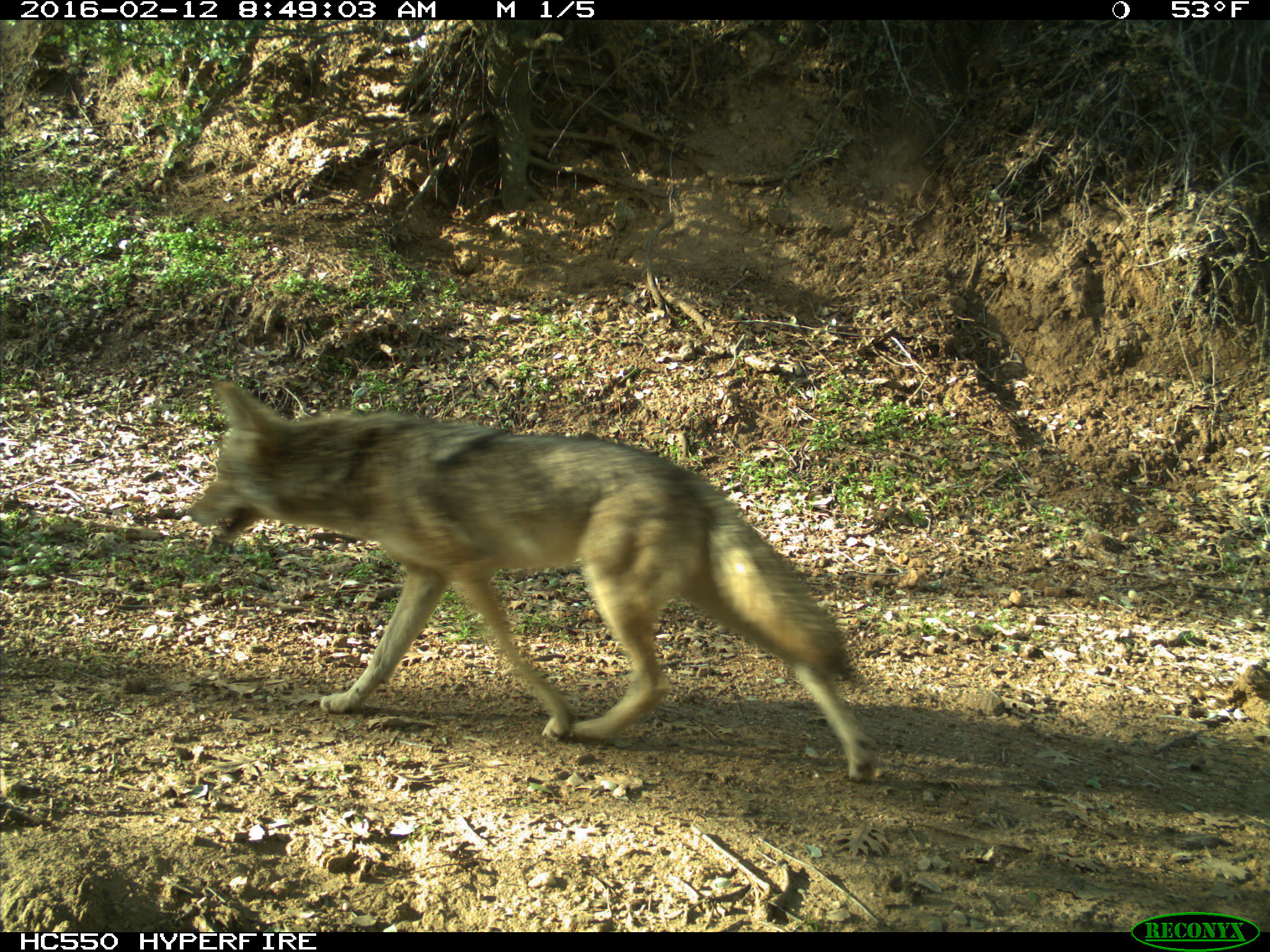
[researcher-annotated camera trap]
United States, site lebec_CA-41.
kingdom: Animalia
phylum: Chordata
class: Mammalia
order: Carnivora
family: Canidae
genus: Canis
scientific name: Canis latrans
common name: coyote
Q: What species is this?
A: Canis latrans (coyote).